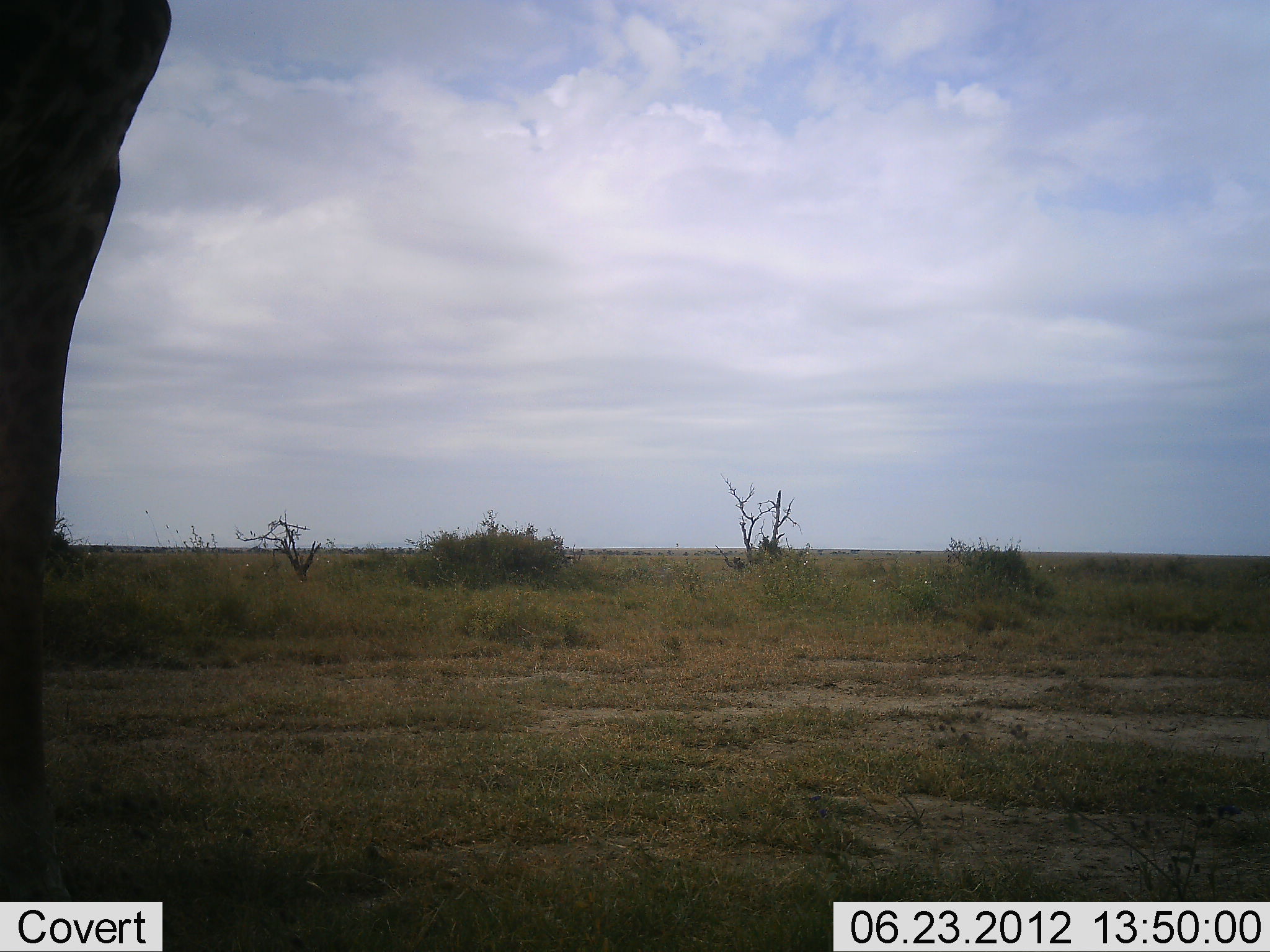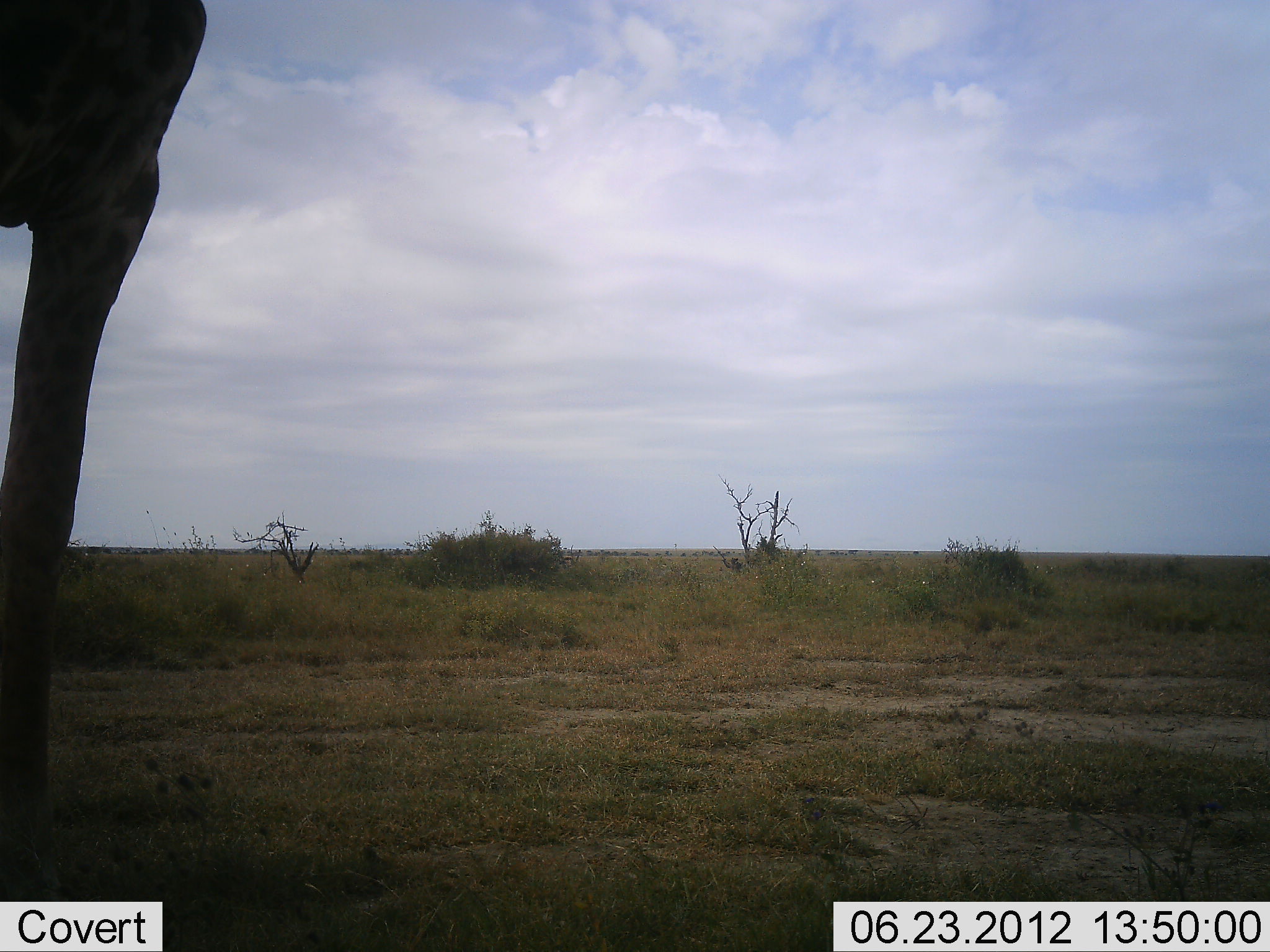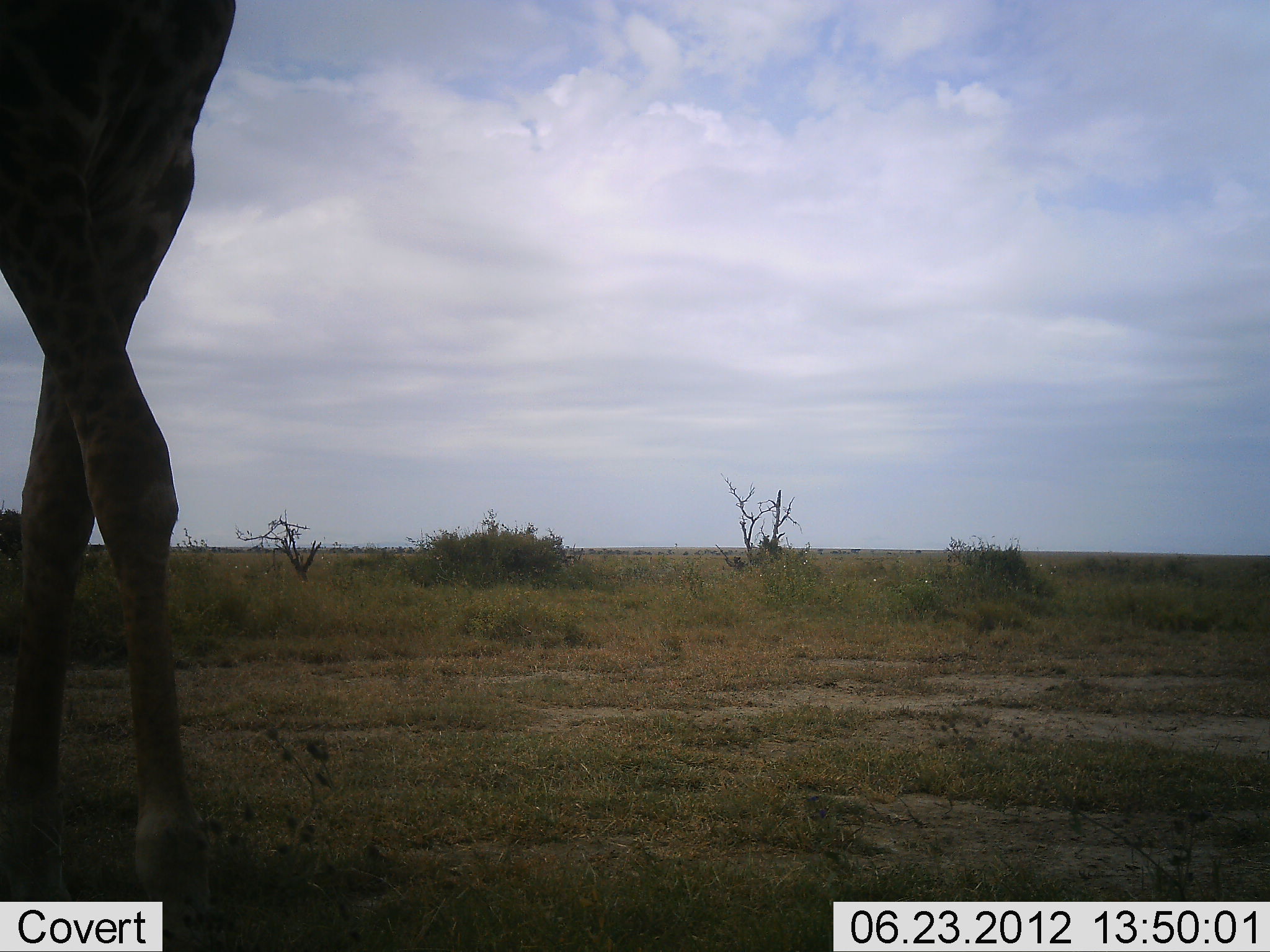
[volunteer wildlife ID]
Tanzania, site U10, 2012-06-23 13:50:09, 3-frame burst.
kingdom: Animalia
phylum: Chordata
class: Mammalia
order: Artiodactyla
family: Giraffidae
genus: Giraffa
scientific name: Giraffa camelopardalis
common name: giraffe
Giraffe (Giraffa camelopardalis), count 1. Behavior (volunteer vote fractions): standing 60%, resting 0%, moving 40%, interacting 0%. Young present (vote fraction): 0%. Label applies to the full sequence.